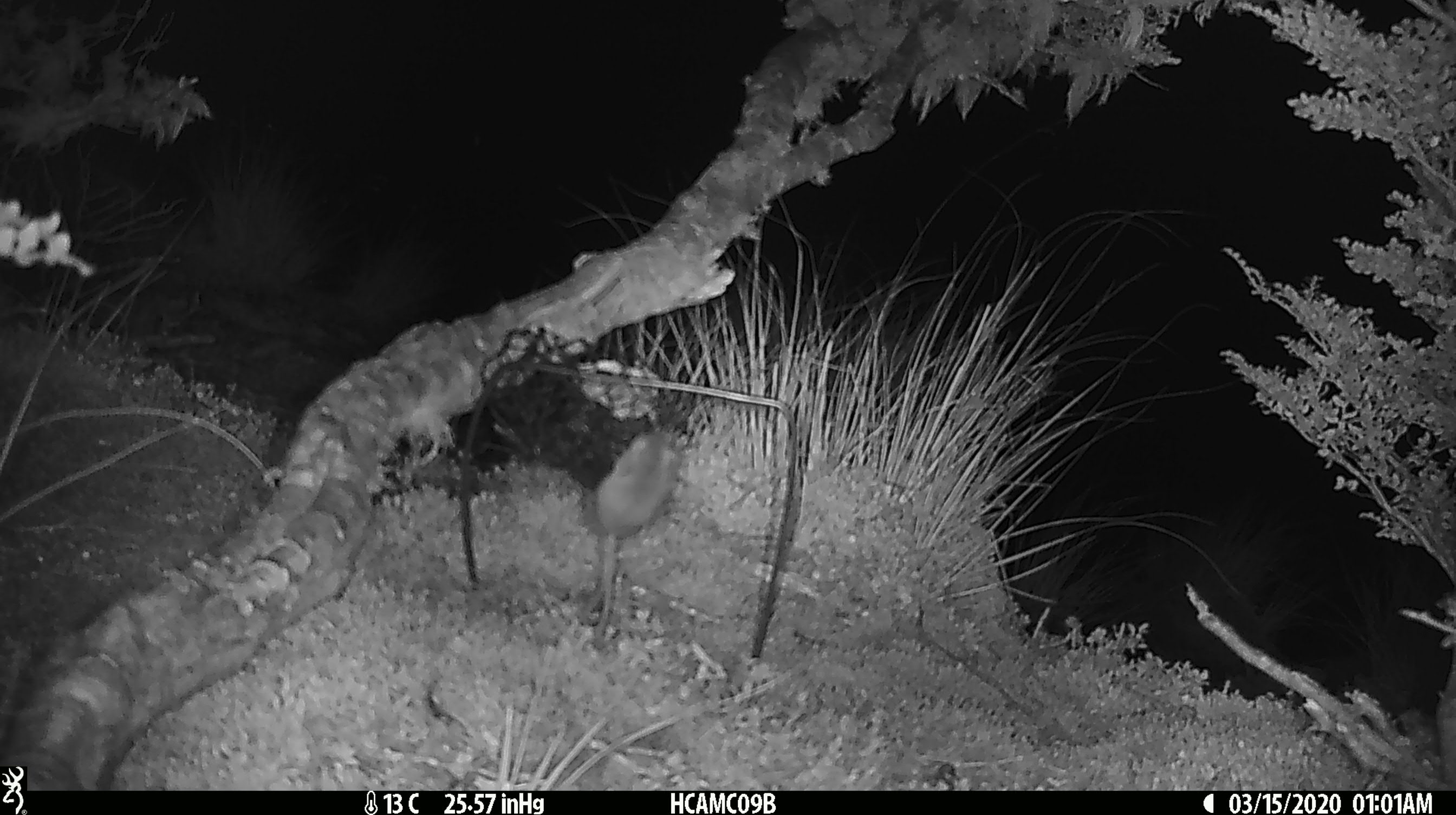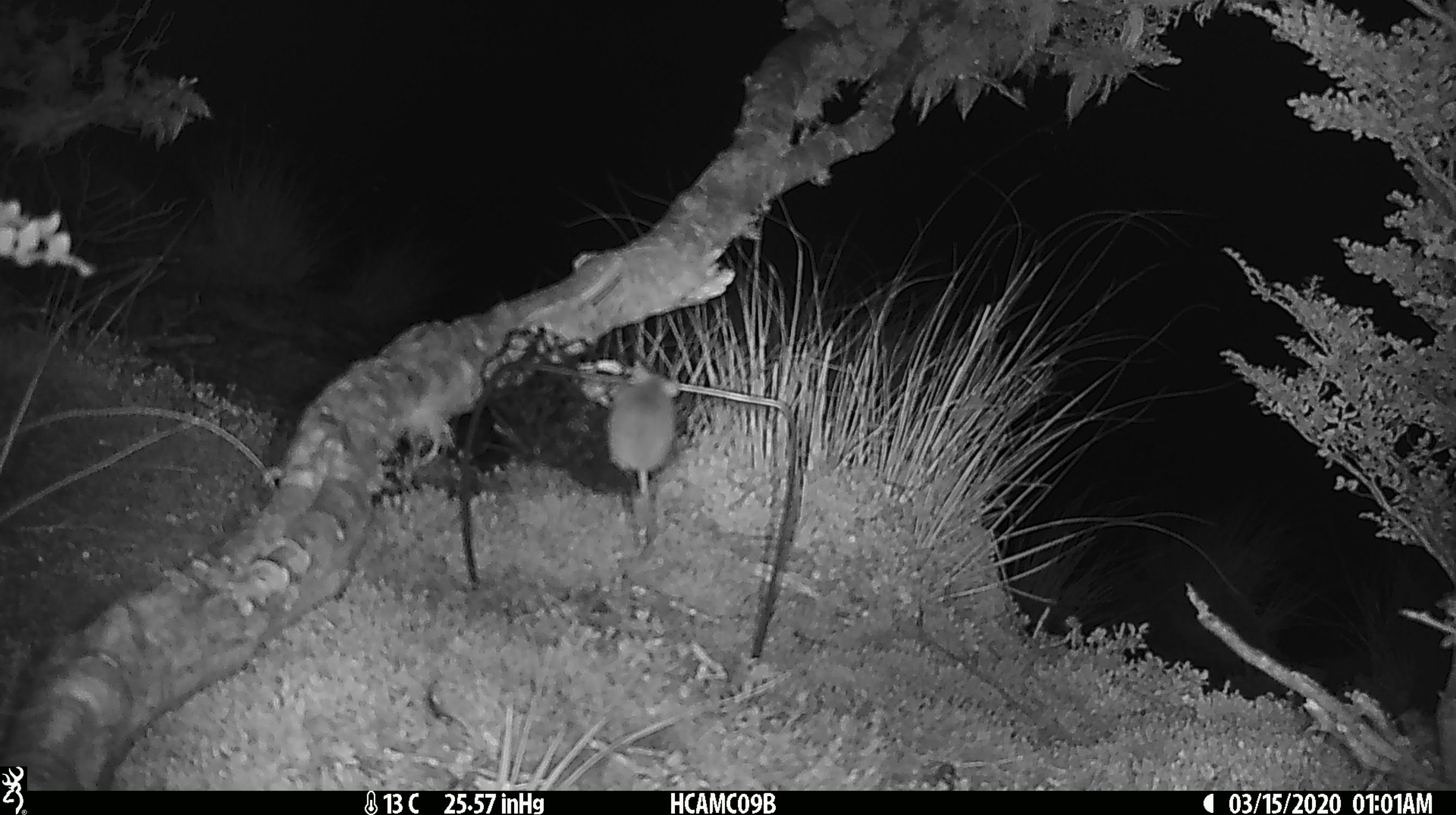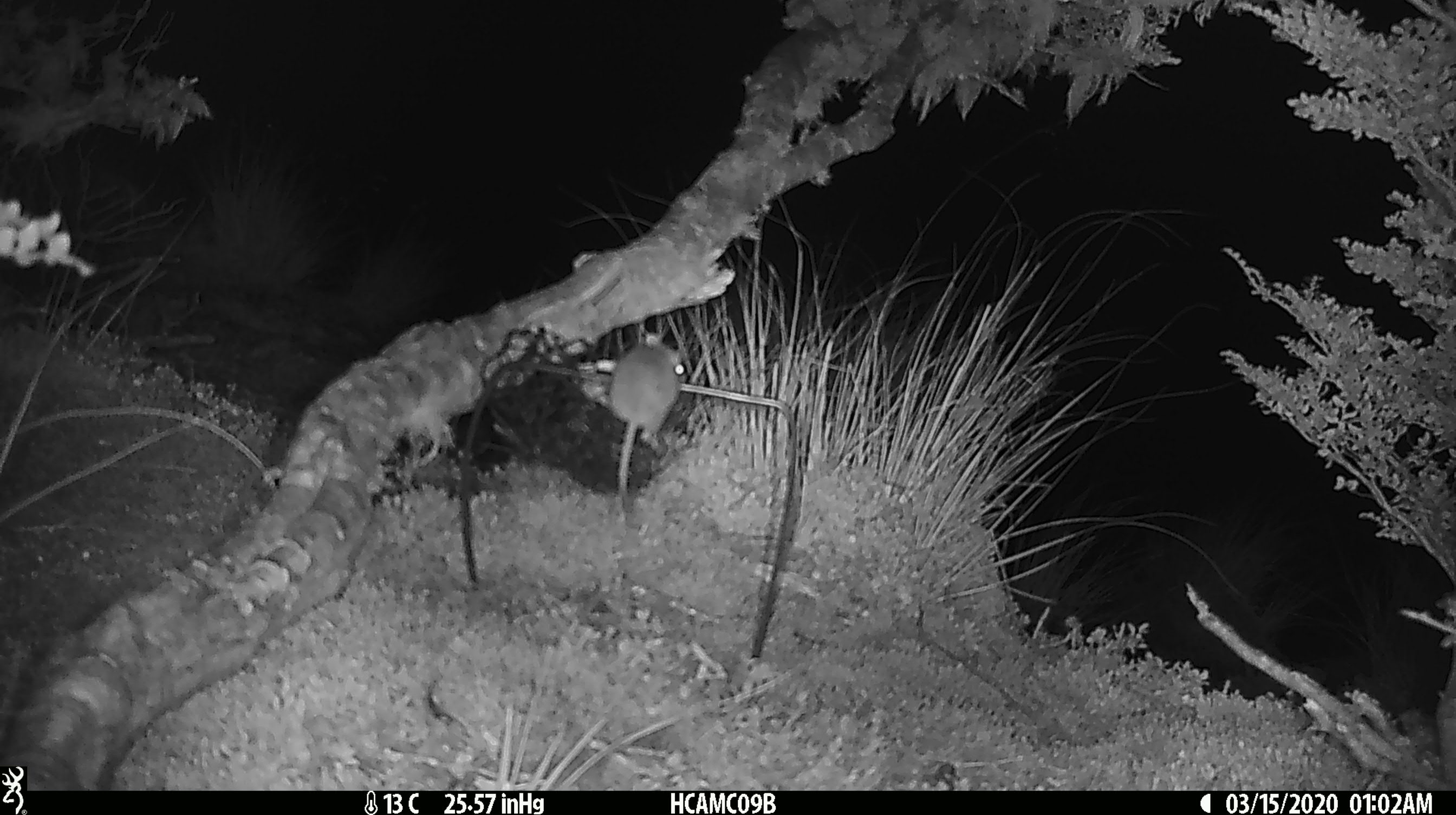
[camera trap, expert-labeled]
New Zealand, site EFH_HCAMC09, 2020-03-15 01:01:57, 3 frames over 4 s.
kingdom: Animalia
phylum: Chordata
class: Mammalia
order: Rodentia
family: Muridae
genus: Mus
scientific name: Mus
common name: mouse